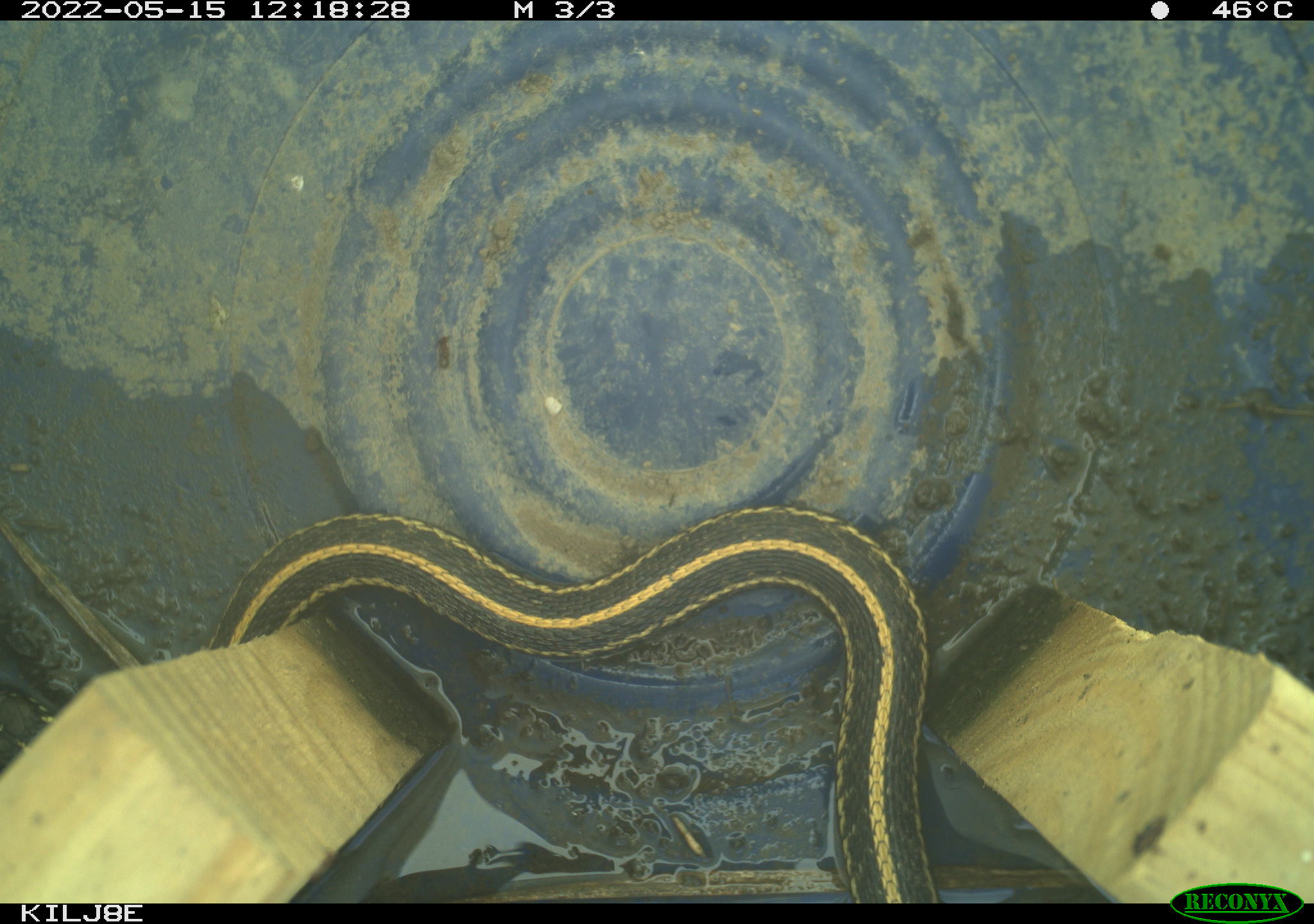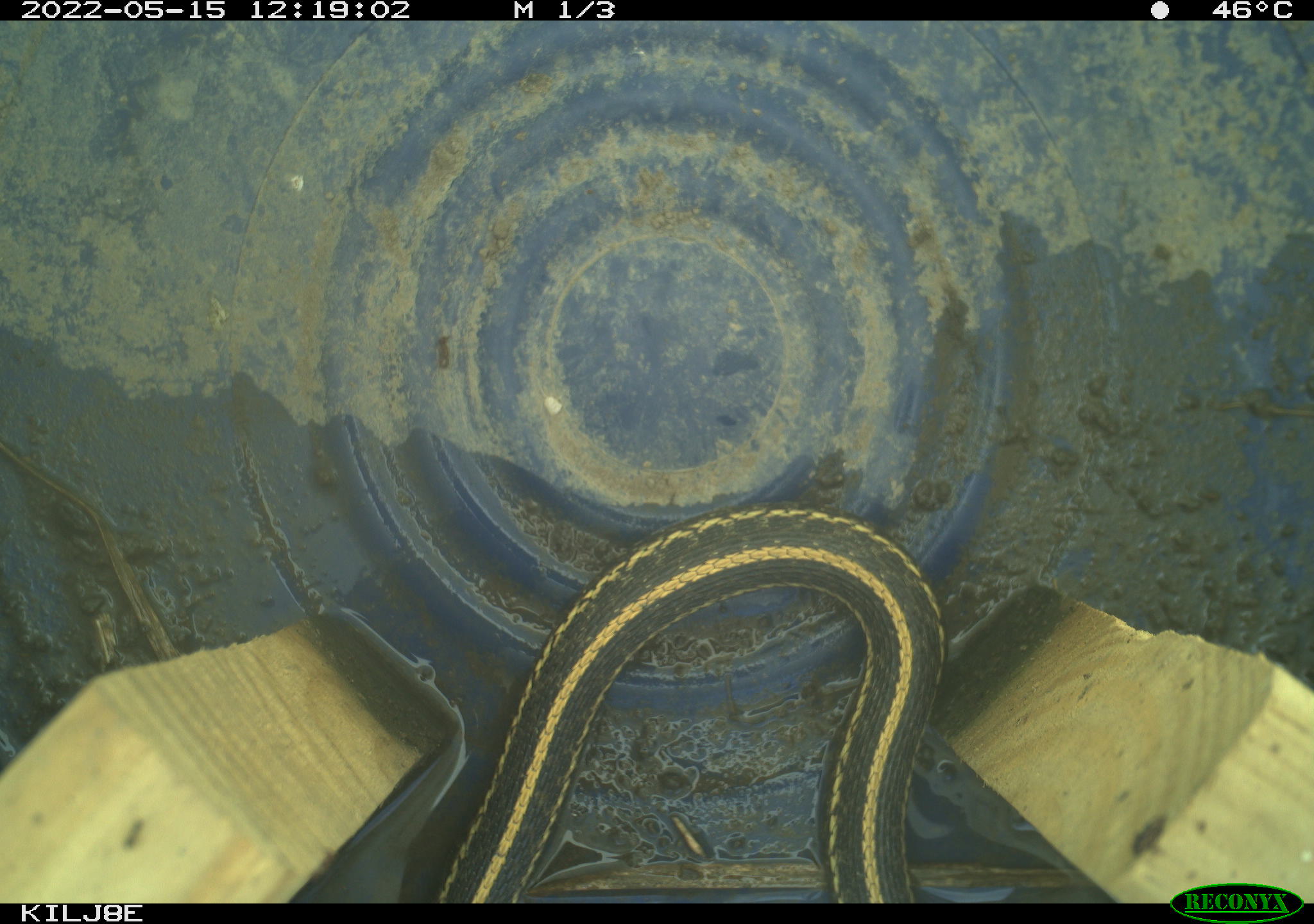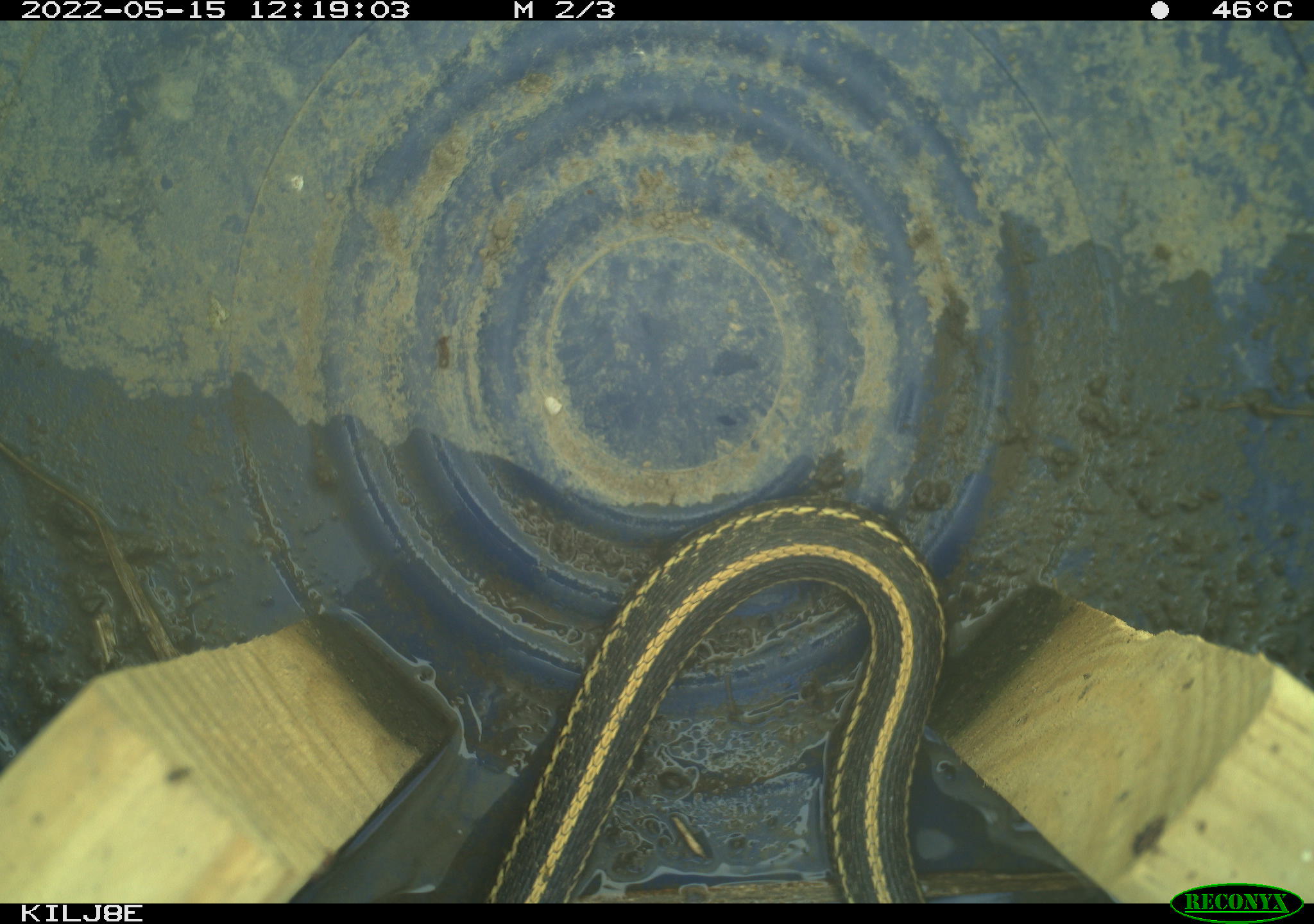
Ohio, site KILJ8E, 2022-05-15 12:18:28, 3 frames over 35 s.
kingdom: Animalia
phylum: Chordata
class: Reptilia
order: Squamata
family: Colubridae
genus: Thamnophis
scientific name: Thamnophis radix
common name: plains gartersnake